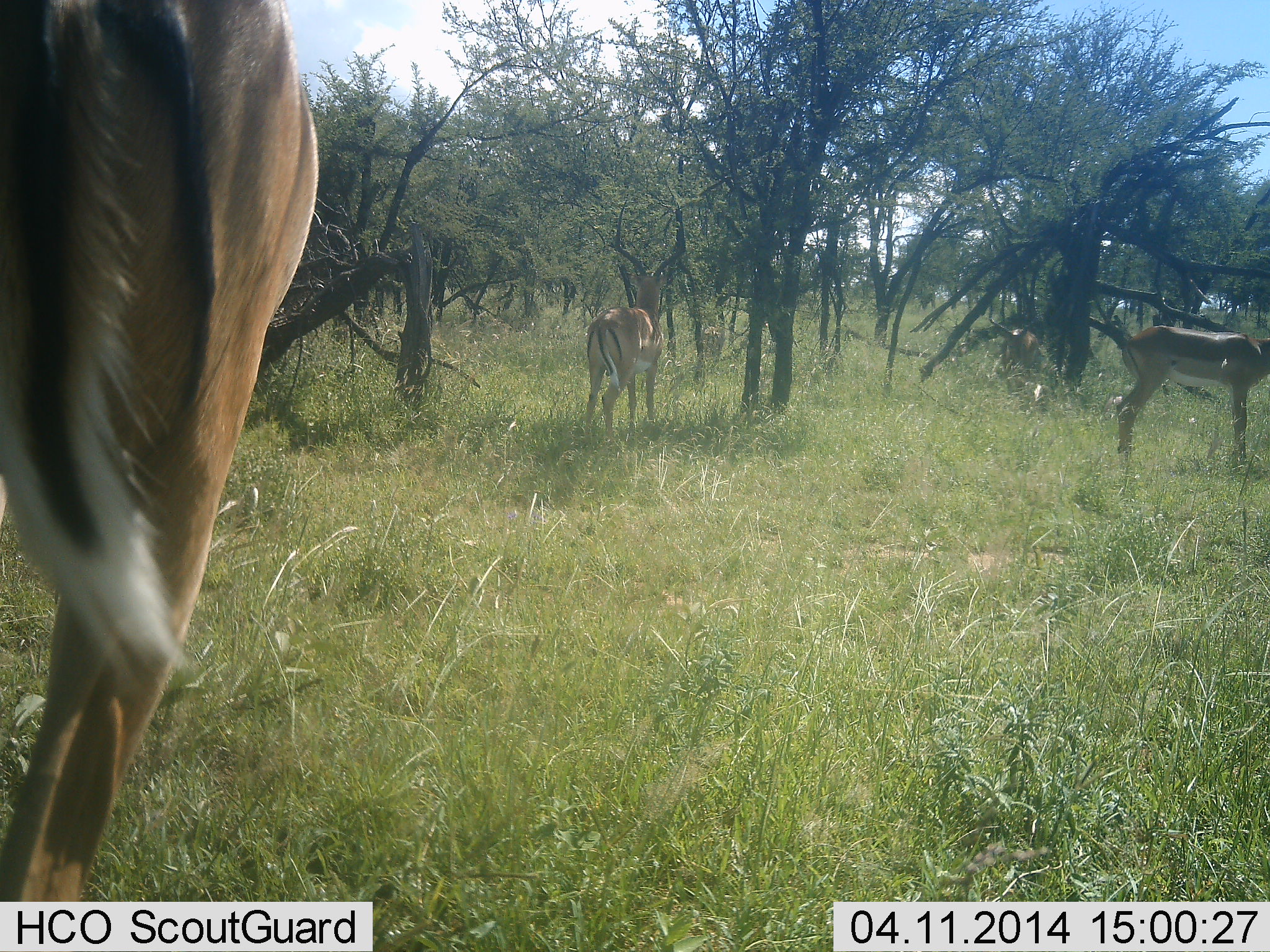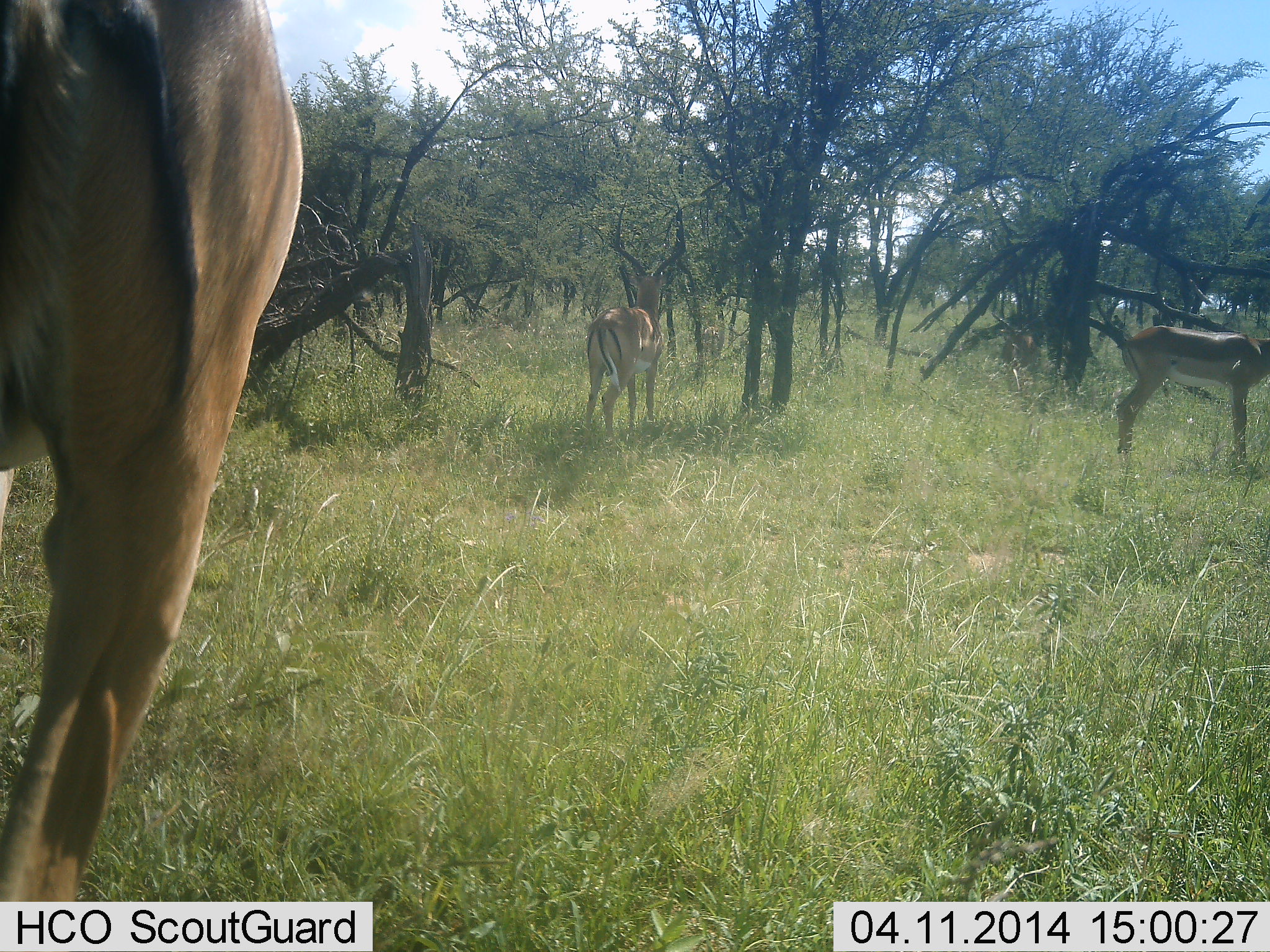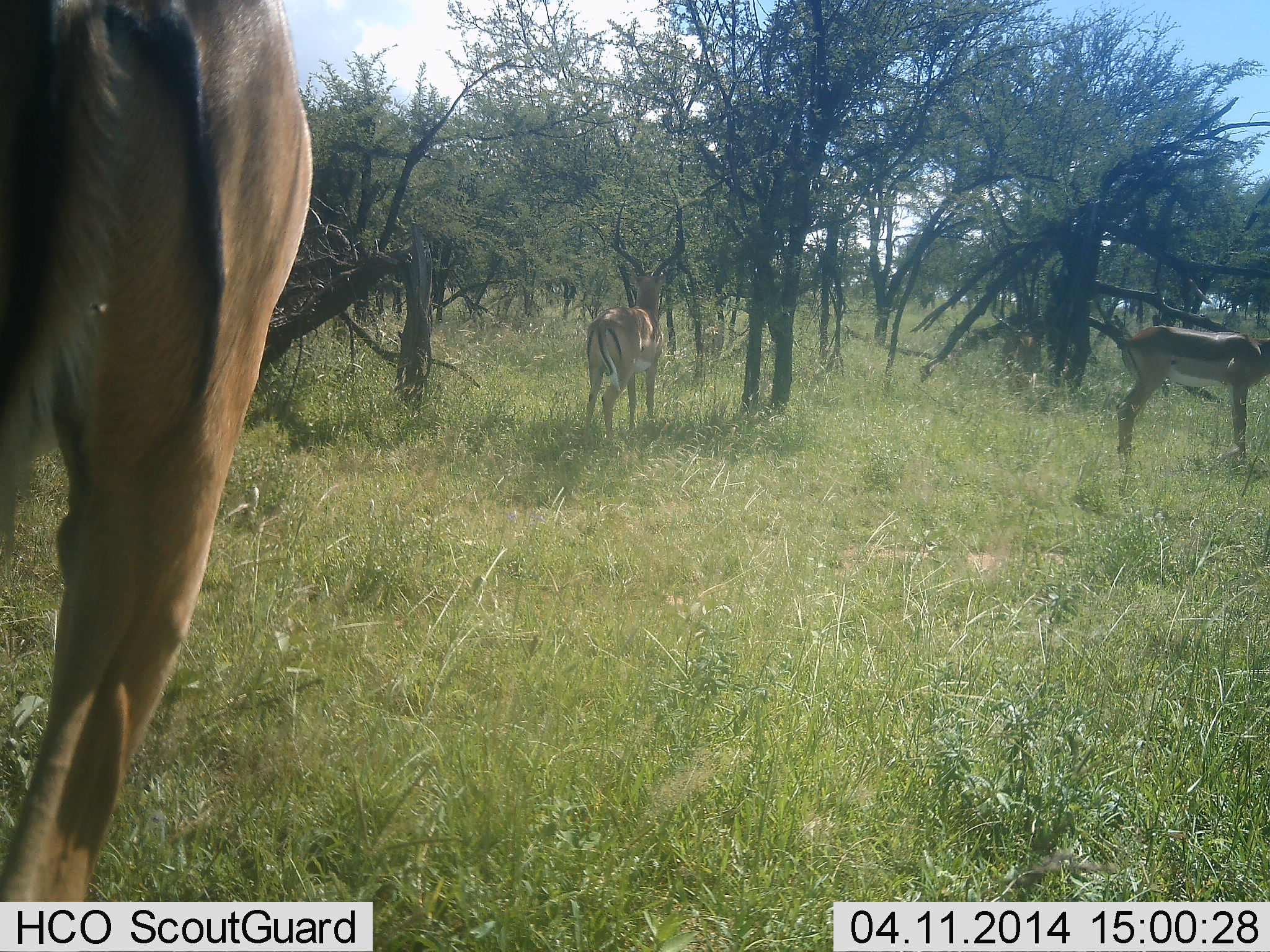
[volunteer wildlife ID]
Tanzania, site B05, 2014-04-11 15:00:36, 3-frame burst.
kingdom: Animalia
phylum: Chordata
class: Mammalia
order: Artiodactyla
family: Bovidae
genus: Aepyceros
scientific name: Aepyceros melampus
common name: impala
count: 3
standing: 100%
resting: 0%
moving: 10%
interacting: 0%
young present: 0%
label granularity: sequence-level